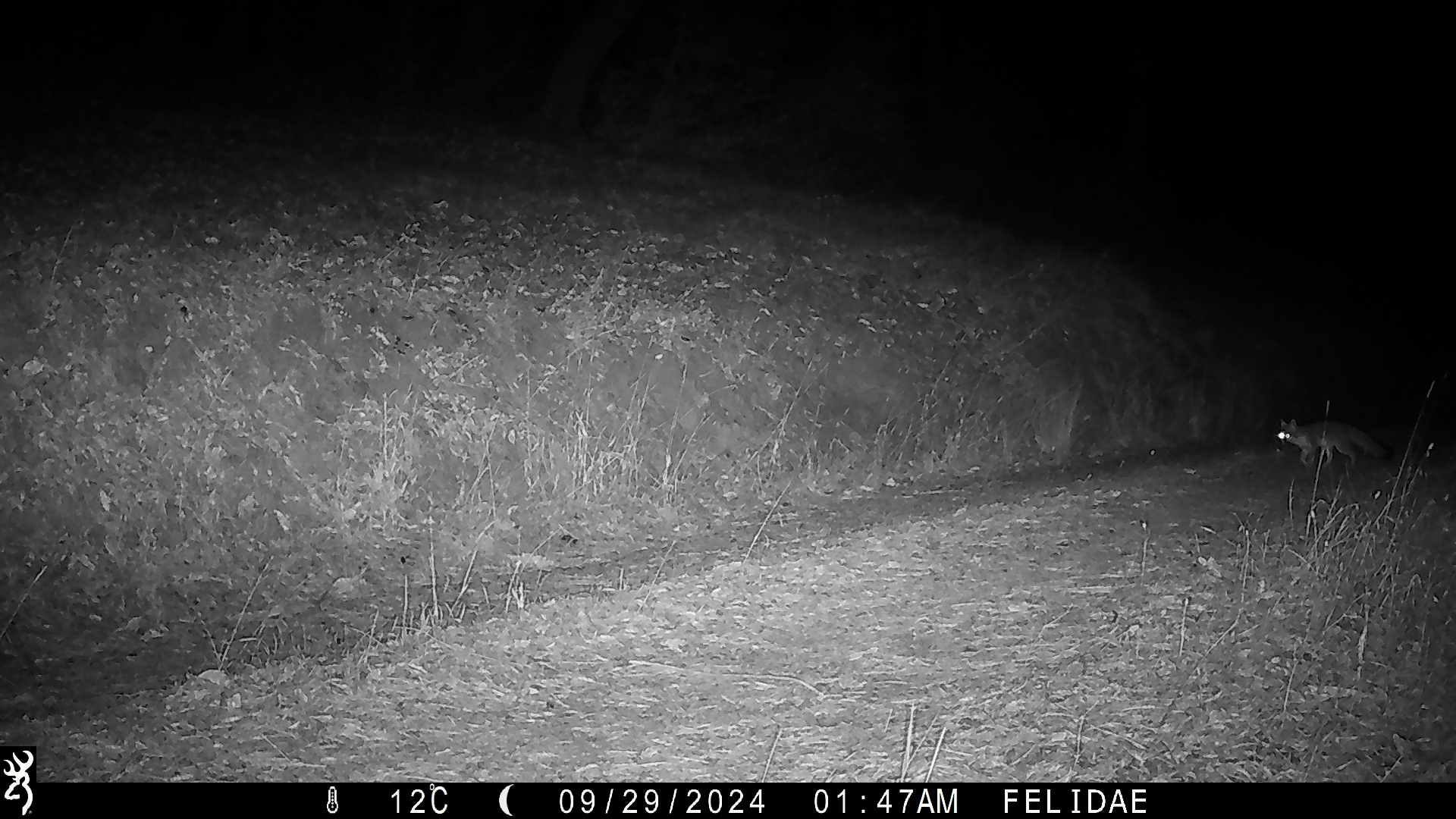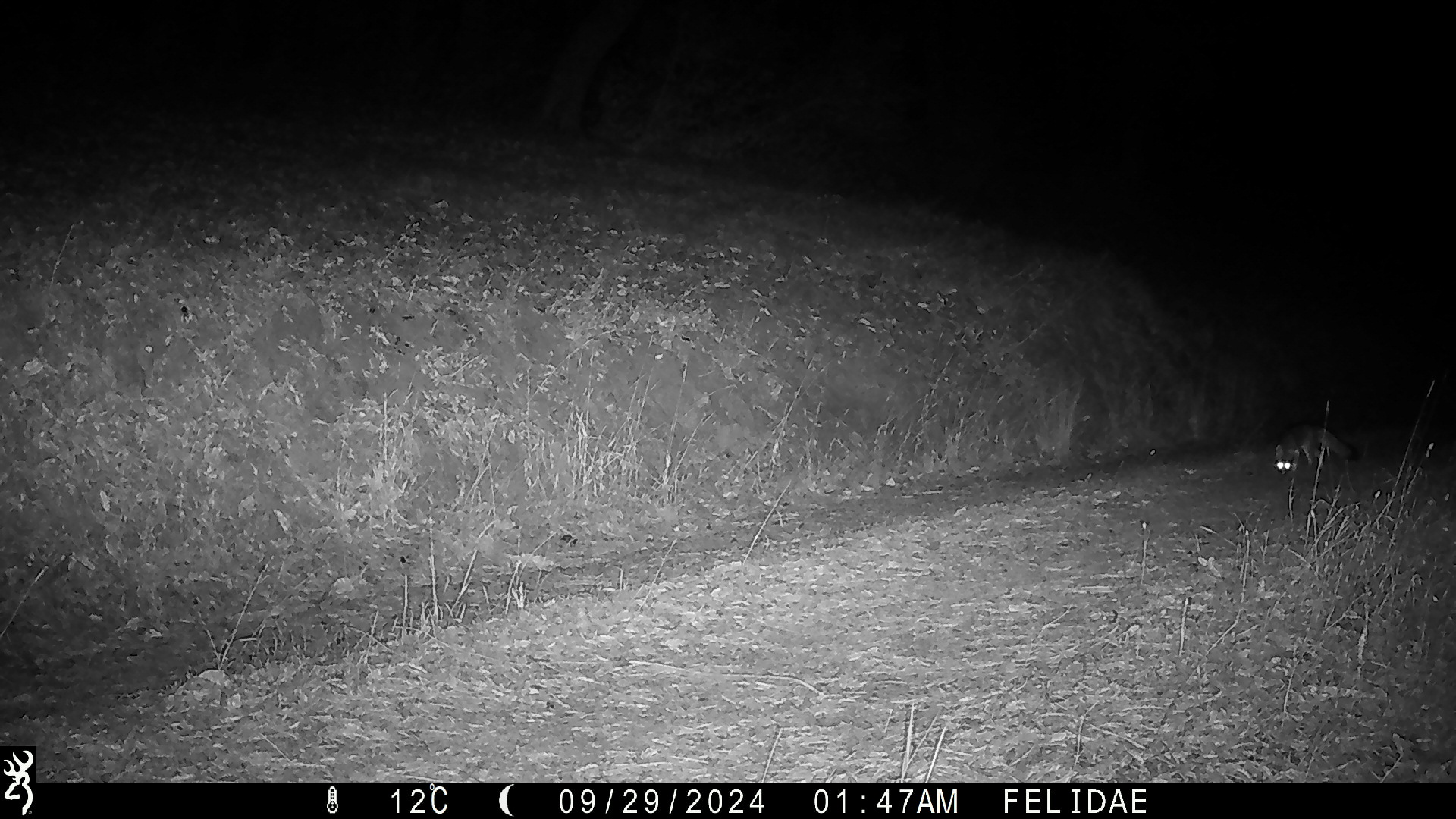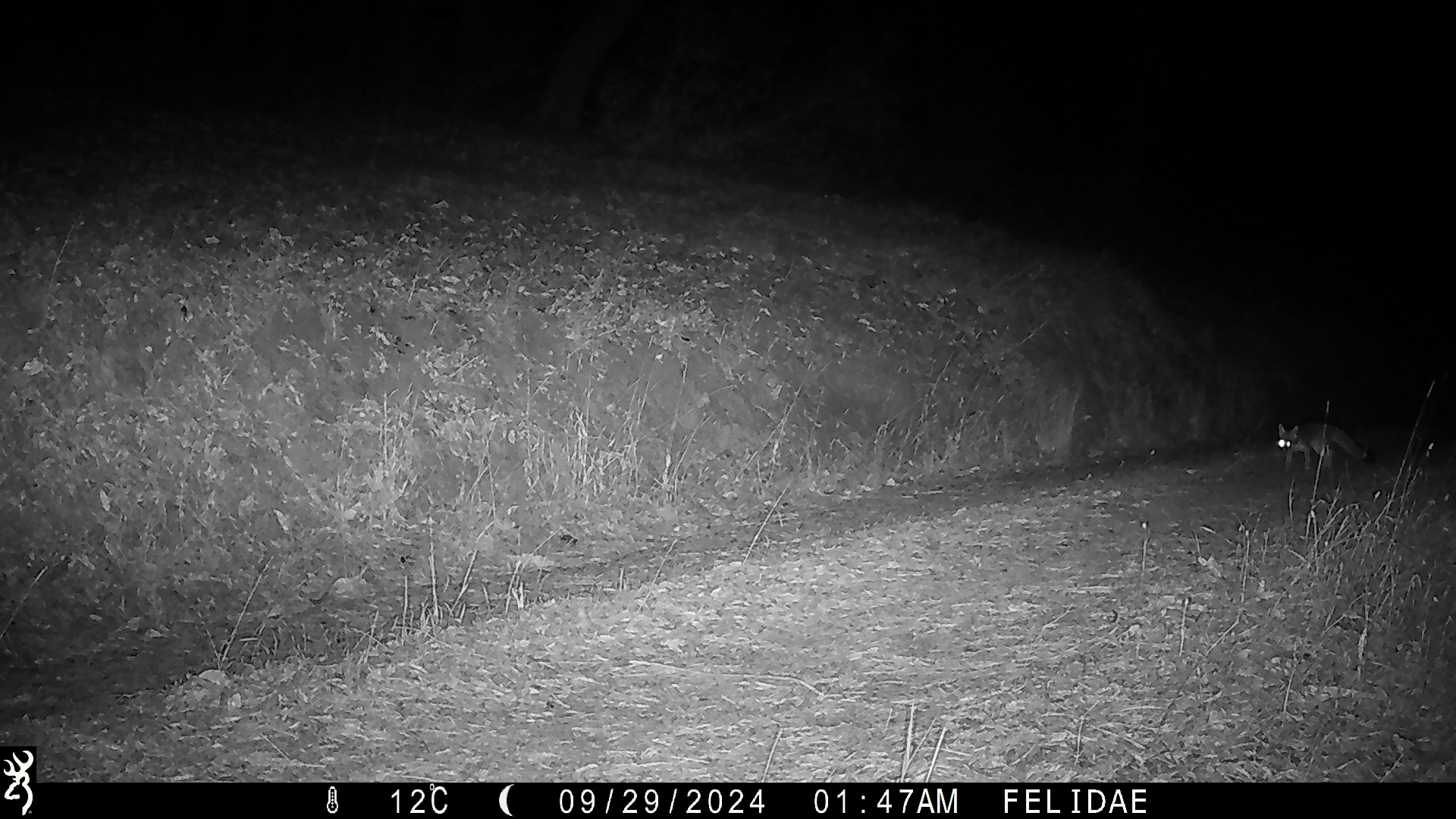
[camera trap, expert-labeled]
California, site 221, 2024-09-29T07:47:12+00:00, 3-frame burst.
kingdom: Animalia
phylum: Chordata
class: Mammalia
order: Carnivora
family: Canidae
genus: Urocyon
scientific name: Urocyon cinereoargenteus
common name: gray fox